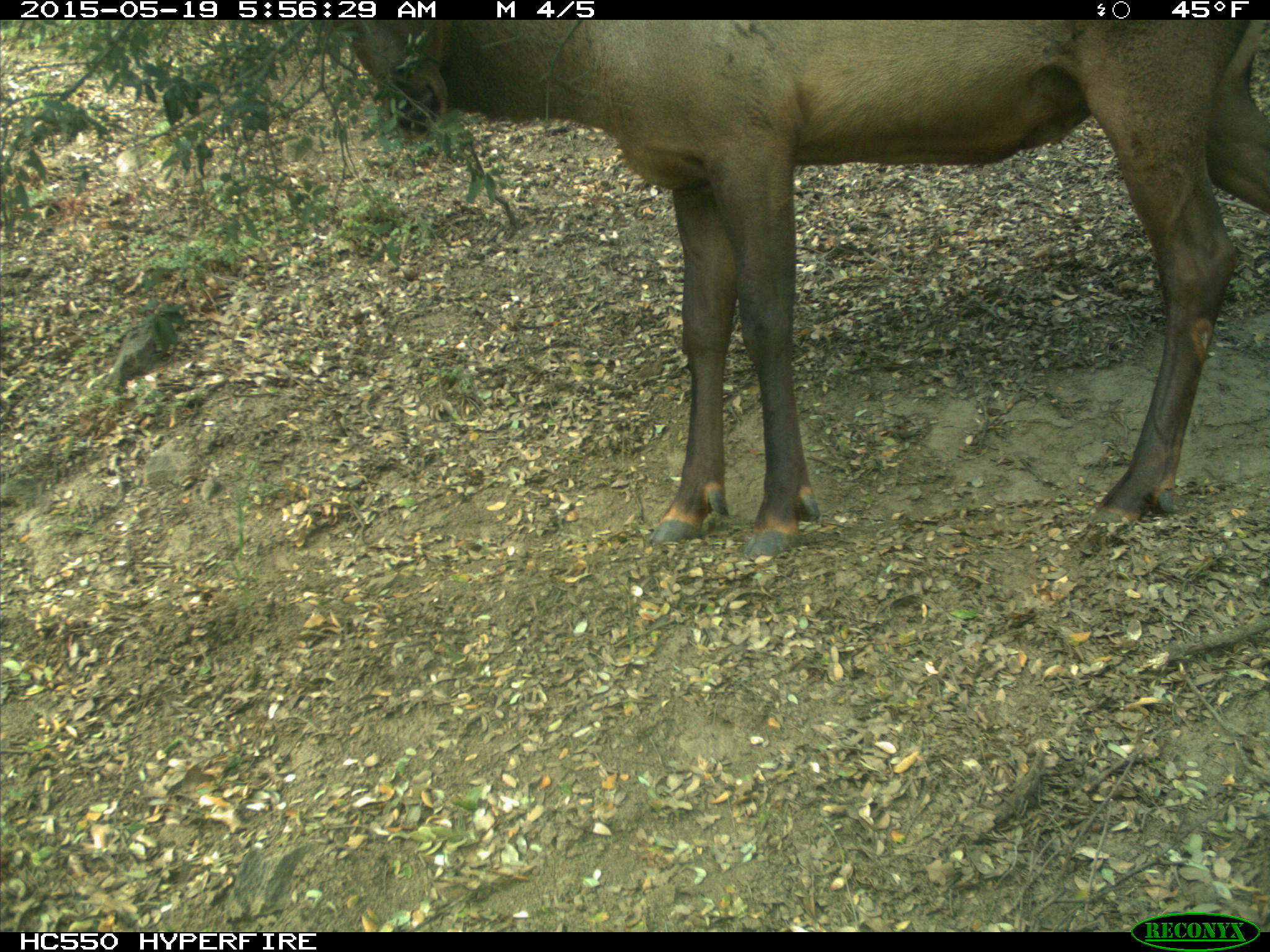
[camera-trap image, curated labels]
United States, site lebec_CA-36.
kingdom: Animalia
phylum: Chordata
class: Mammalia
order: Artiodactyla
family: Cervidae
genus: Cervus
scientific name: Cervus canadensis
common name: elk